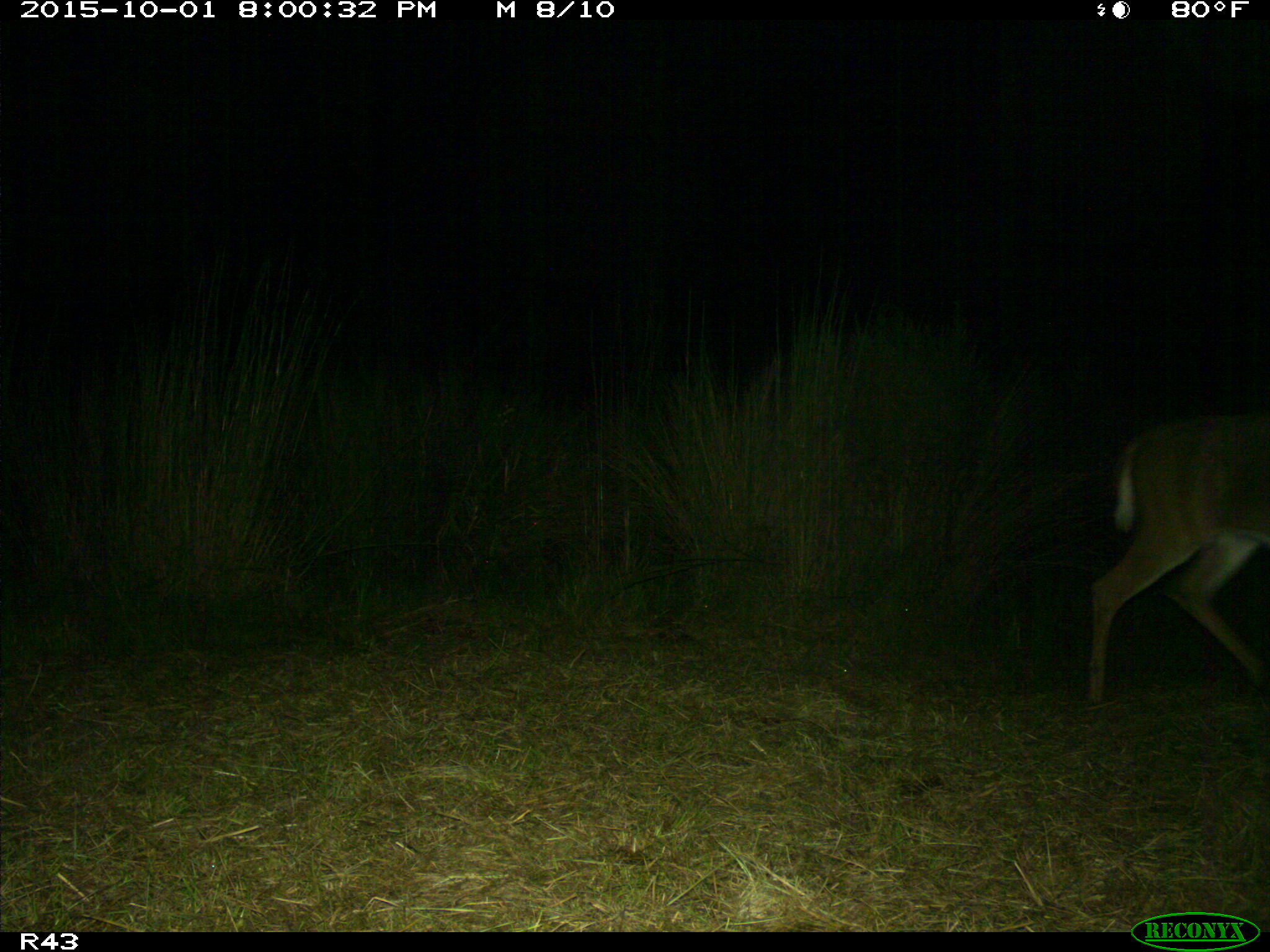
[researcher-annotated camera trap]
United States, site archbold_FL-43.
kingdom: Animalia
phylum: Chordata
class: Mammalia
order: Artiodactyla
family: Cervidae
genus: Odocoileus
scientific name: Odocoileus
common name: deer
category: unidentified deer